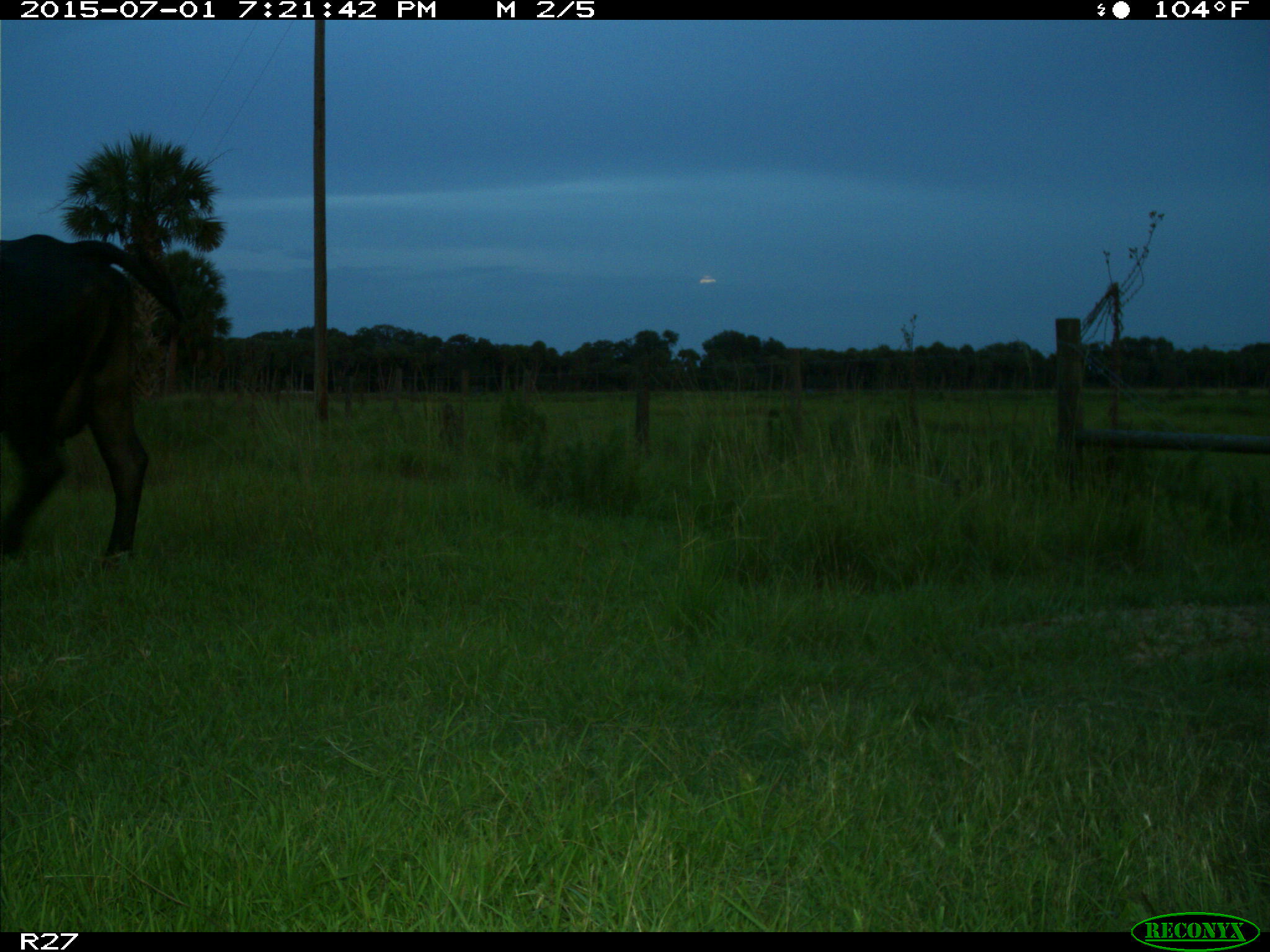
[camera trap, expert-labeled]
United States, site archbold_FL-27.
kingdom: Animalia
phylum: Chordata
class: Mammalia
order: Artiodactyla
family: Bovidae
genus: Bos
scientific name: Bos taurus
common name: domestic cow